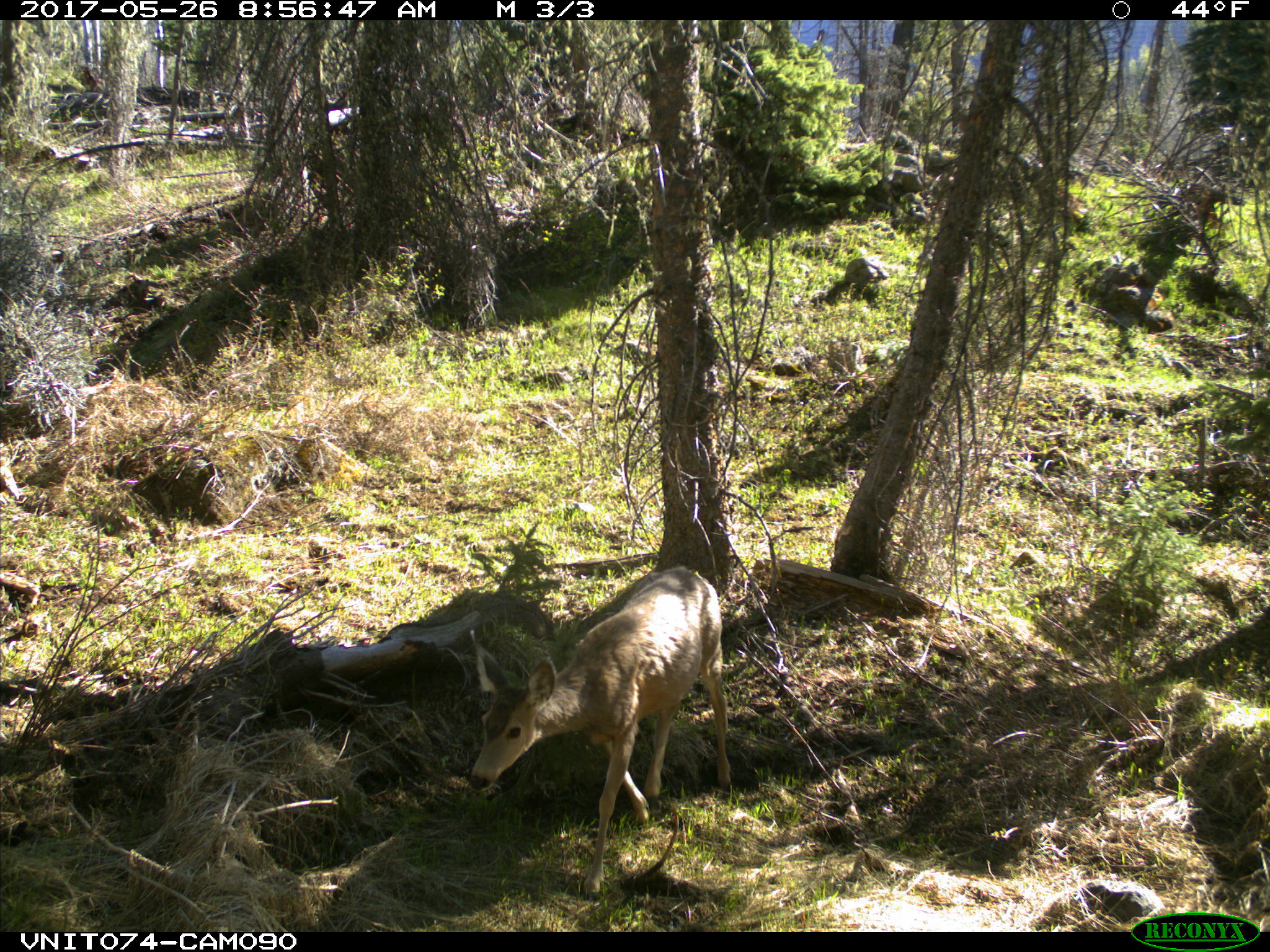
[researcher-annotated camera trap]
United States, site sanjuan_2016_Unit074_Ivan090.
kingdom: Animalia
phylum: Chordata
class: Mammalia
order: Artiodactyla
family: Cervidae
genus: Odocoileus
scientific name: Odocoileus hemionus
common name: mule deer